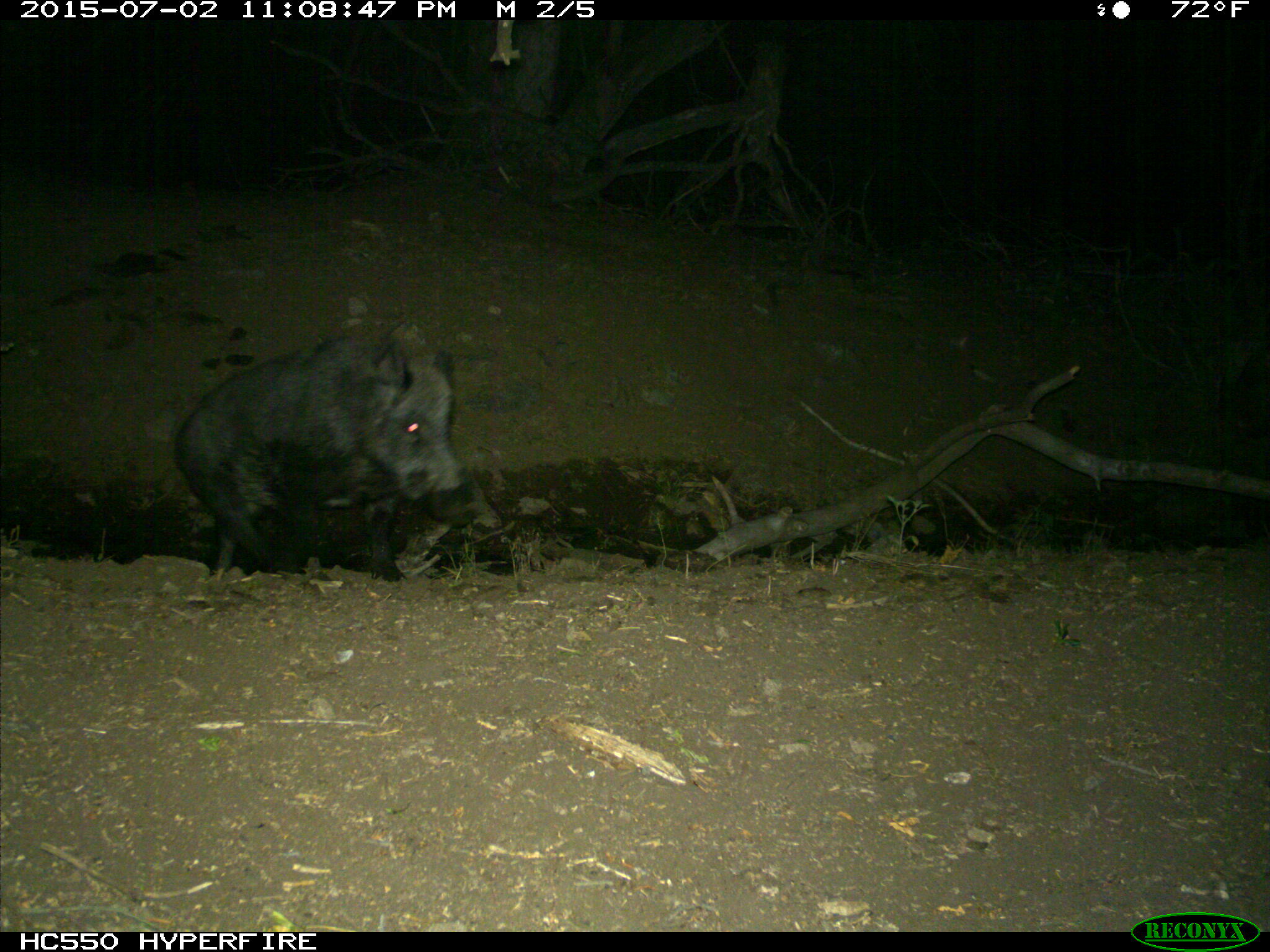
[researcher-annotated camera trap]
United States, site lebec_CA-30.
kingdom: Animalia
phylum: Chordata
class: Mammalia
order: Artiodactyla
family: Suidae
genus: Sus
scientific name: Sus scrofa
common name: wild boar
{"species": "Sus scrofa (wild boar)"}